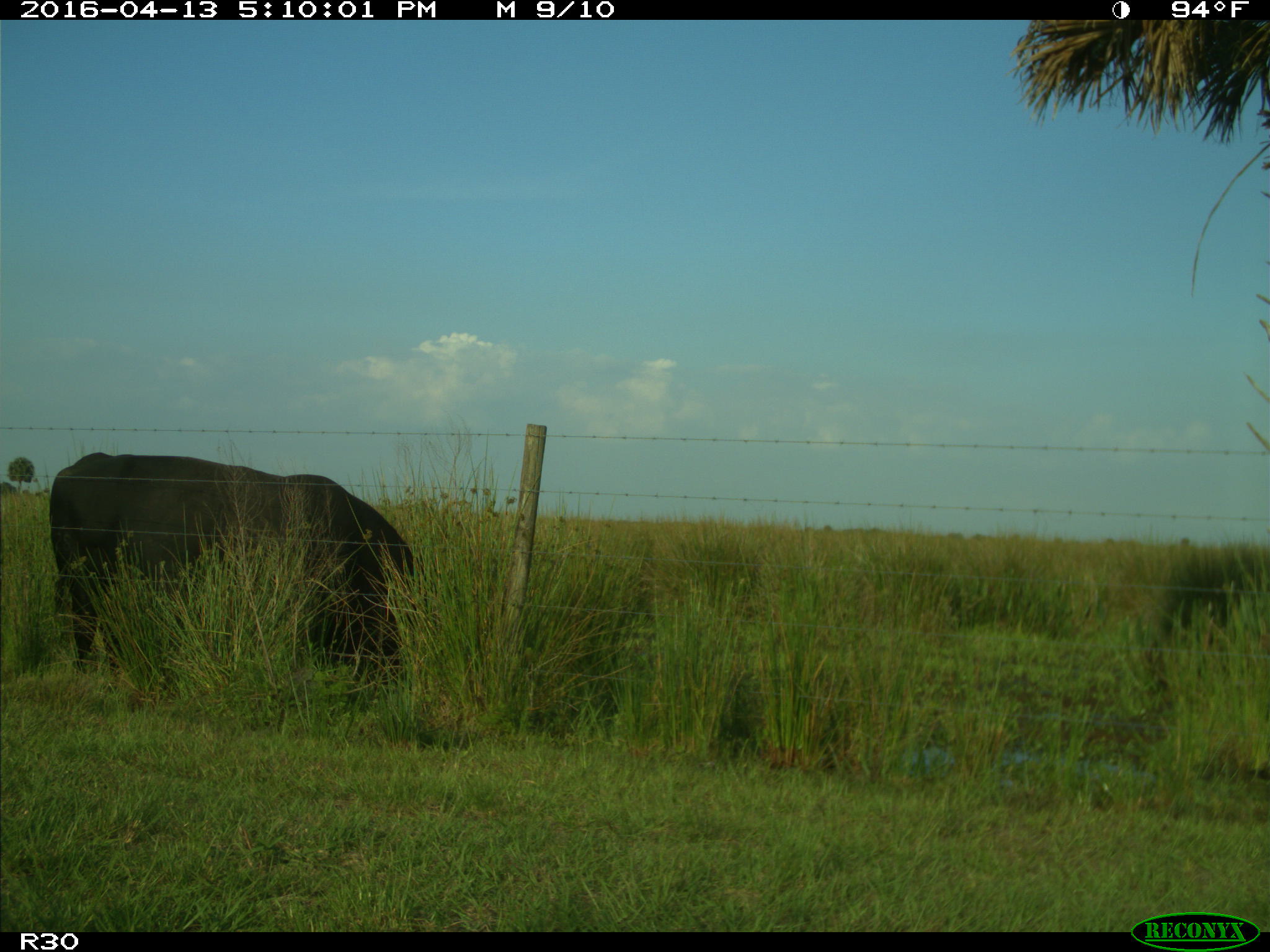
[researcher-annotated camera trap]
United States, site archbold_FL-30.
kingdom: Animalia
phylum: Chordata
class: Mammalia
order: Artiodactyla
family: Bovidae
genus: Bos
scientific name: Bos taurus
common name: domestic cow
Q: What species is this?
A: Bos taurus (domestic cow).